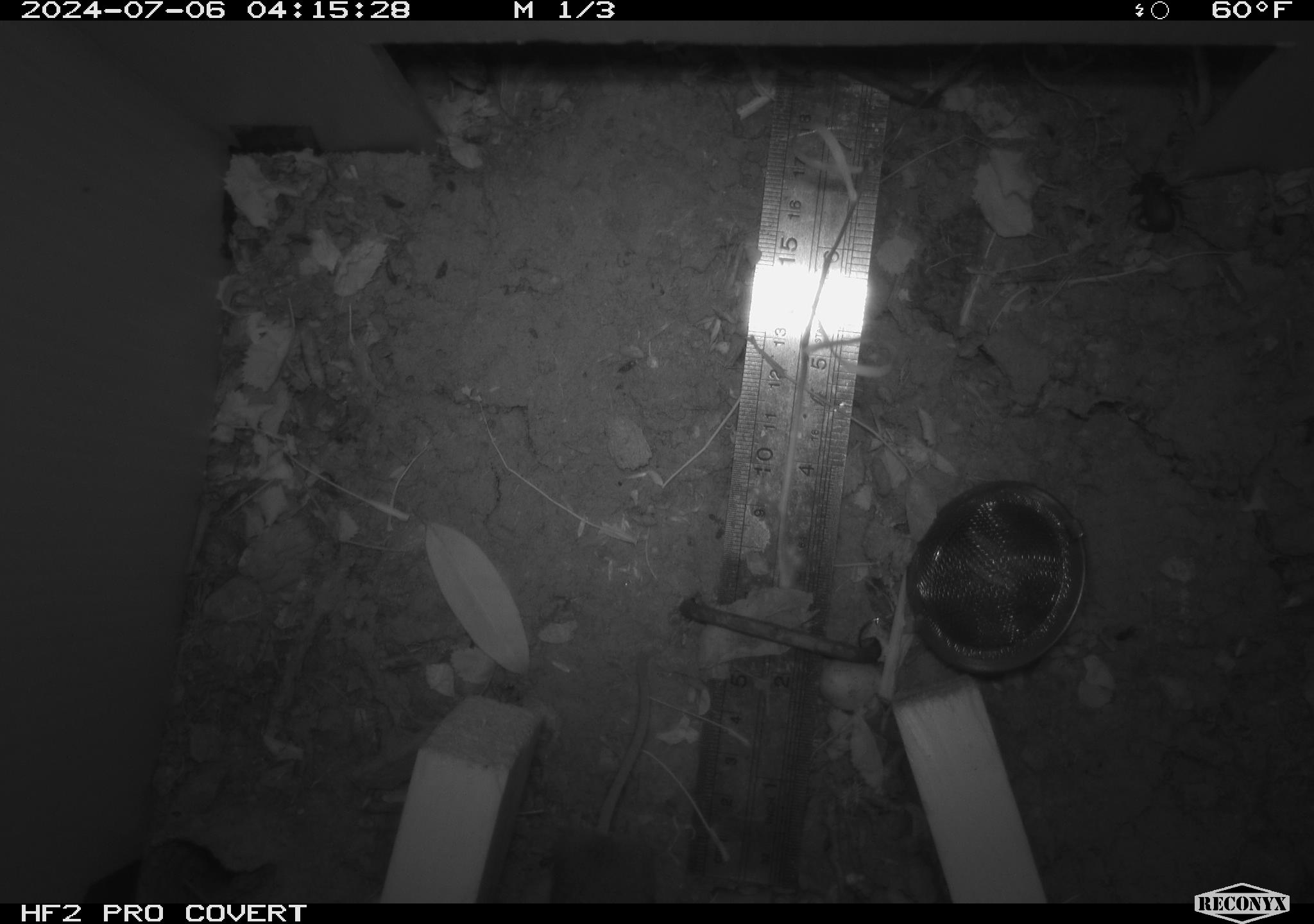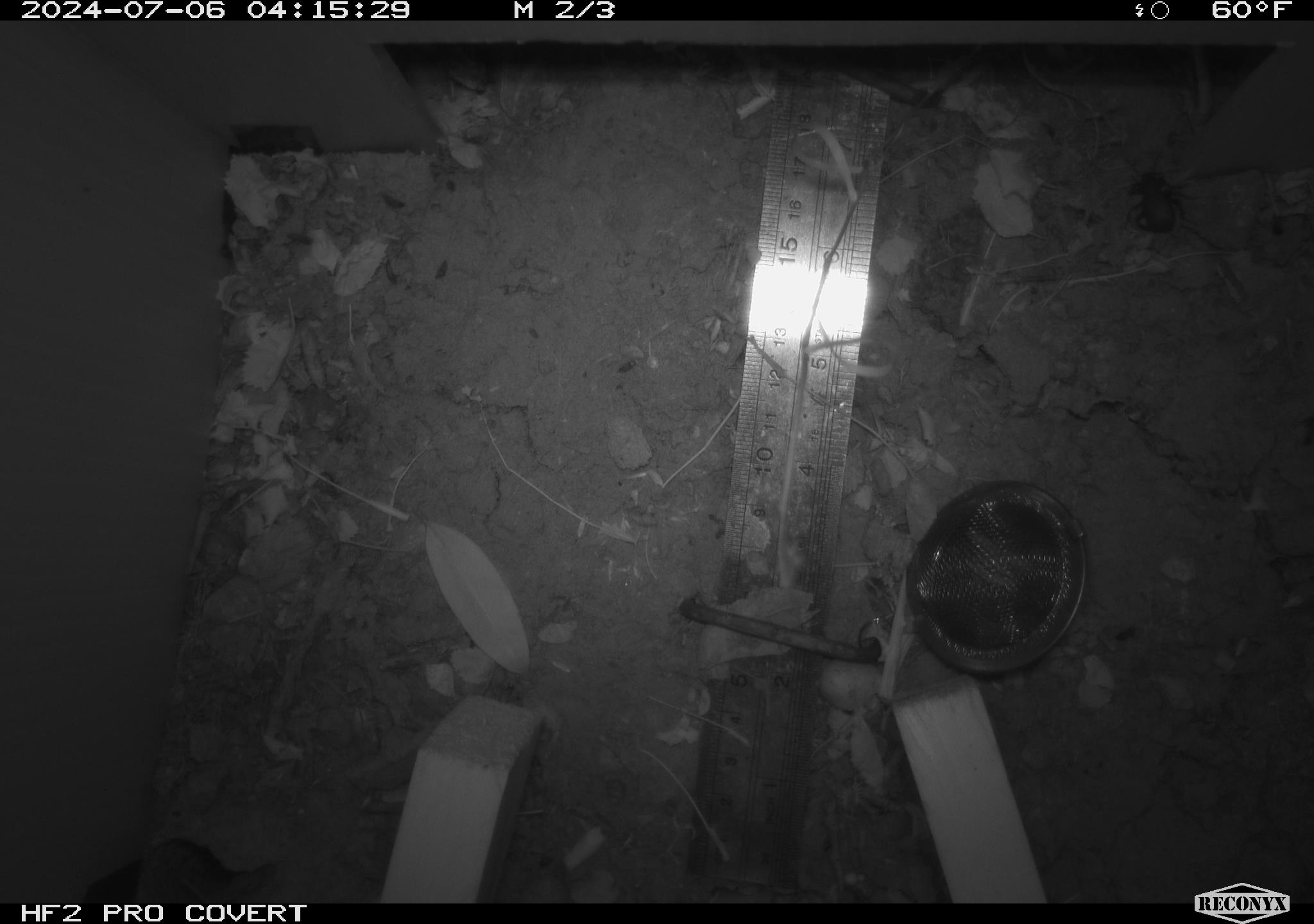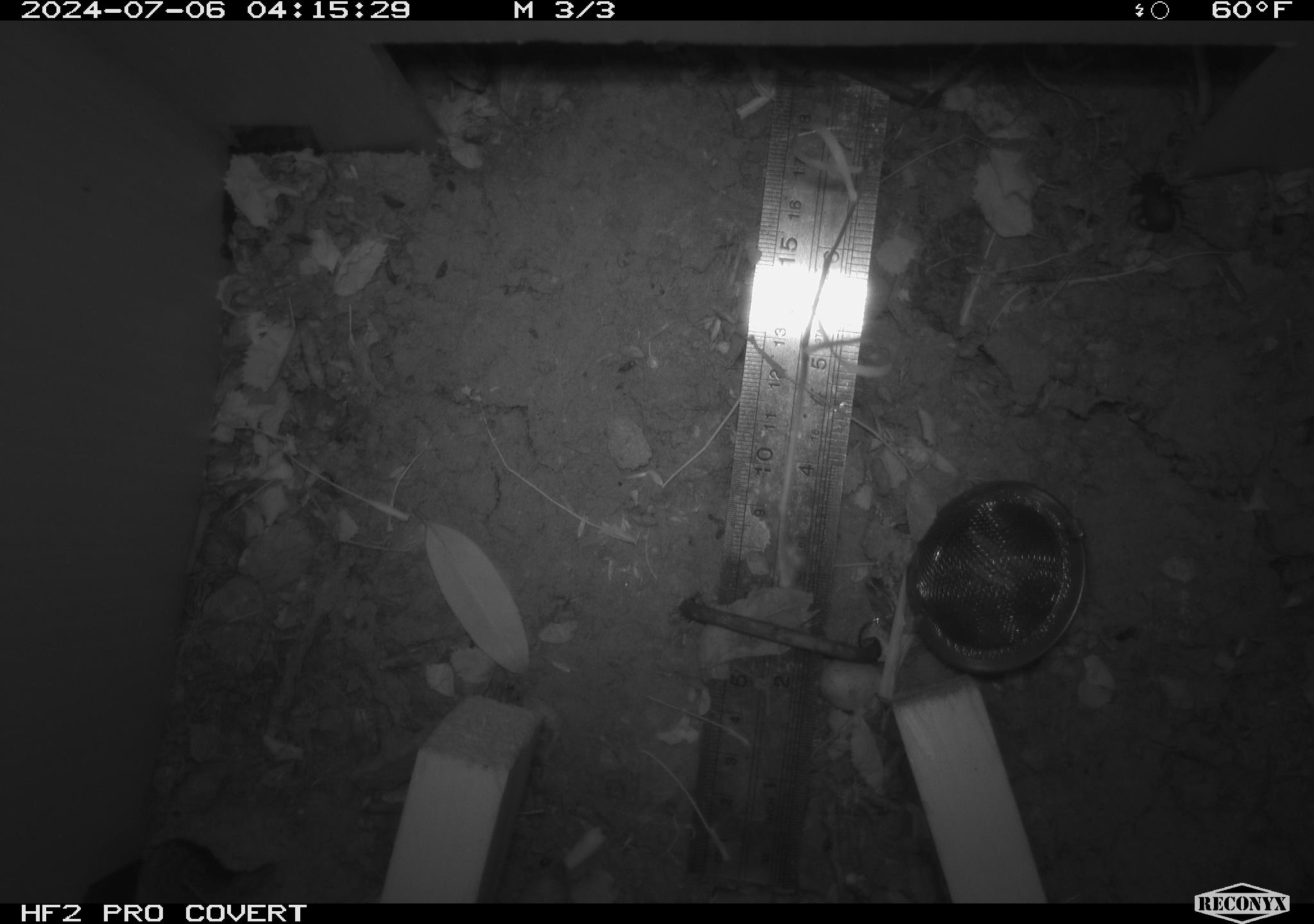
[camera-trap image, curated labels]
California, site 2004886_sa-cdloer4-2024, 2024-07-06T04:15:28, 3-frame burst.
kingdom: Animalia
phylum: Chordata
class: Mammalia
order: Rodentia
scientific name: Rodentia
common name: rodent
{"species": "rodent (Rodentia)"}